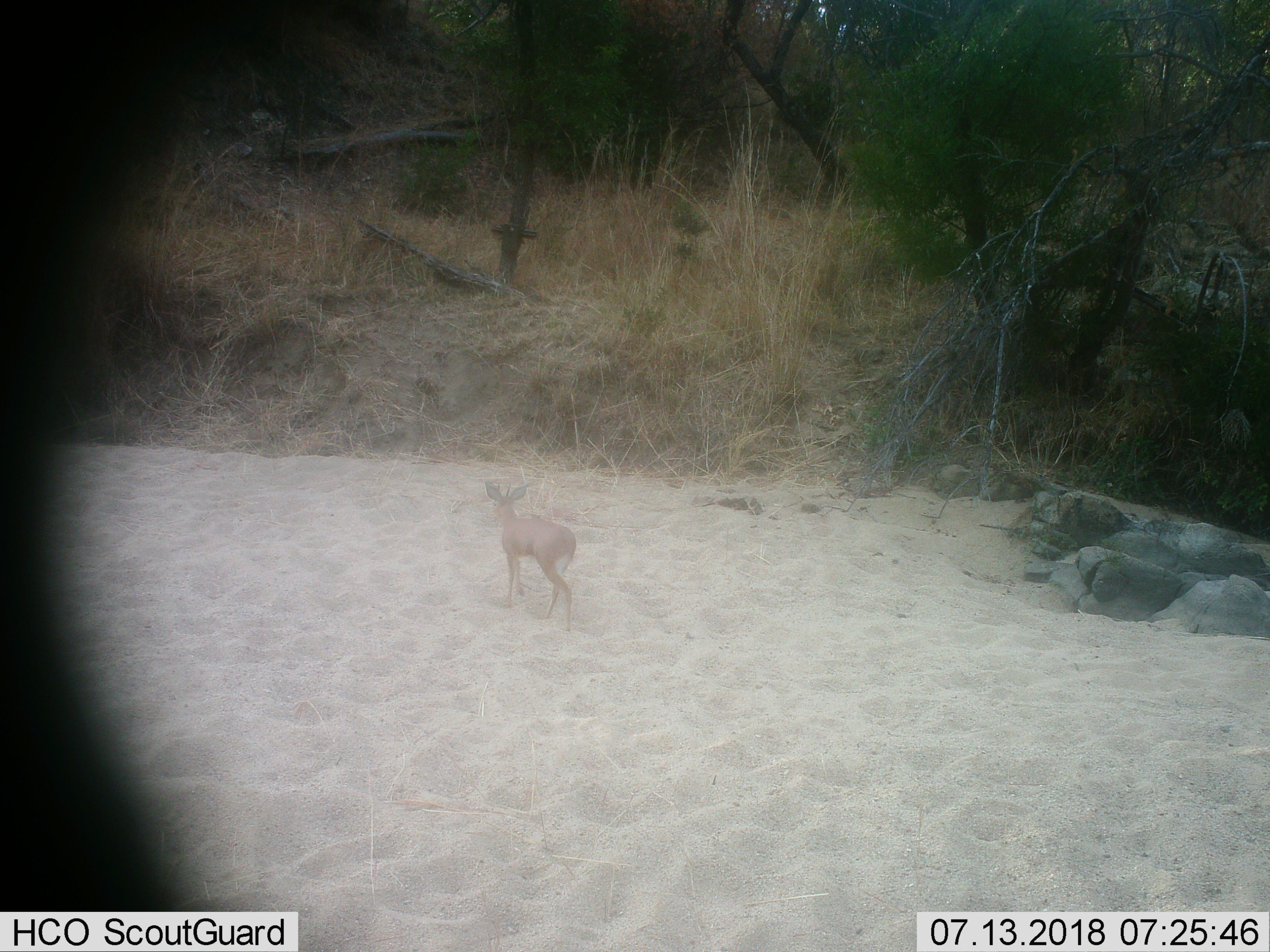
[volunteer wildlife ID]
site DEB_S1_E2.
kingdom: Animalia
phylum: Chordata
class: Mammalia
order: Artiodactyla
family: Bovidae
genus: Raphicerus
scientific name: Raphicerus campestris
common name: steenbok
Steenbok (Raphicerus campestris), count 1. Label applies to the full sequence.